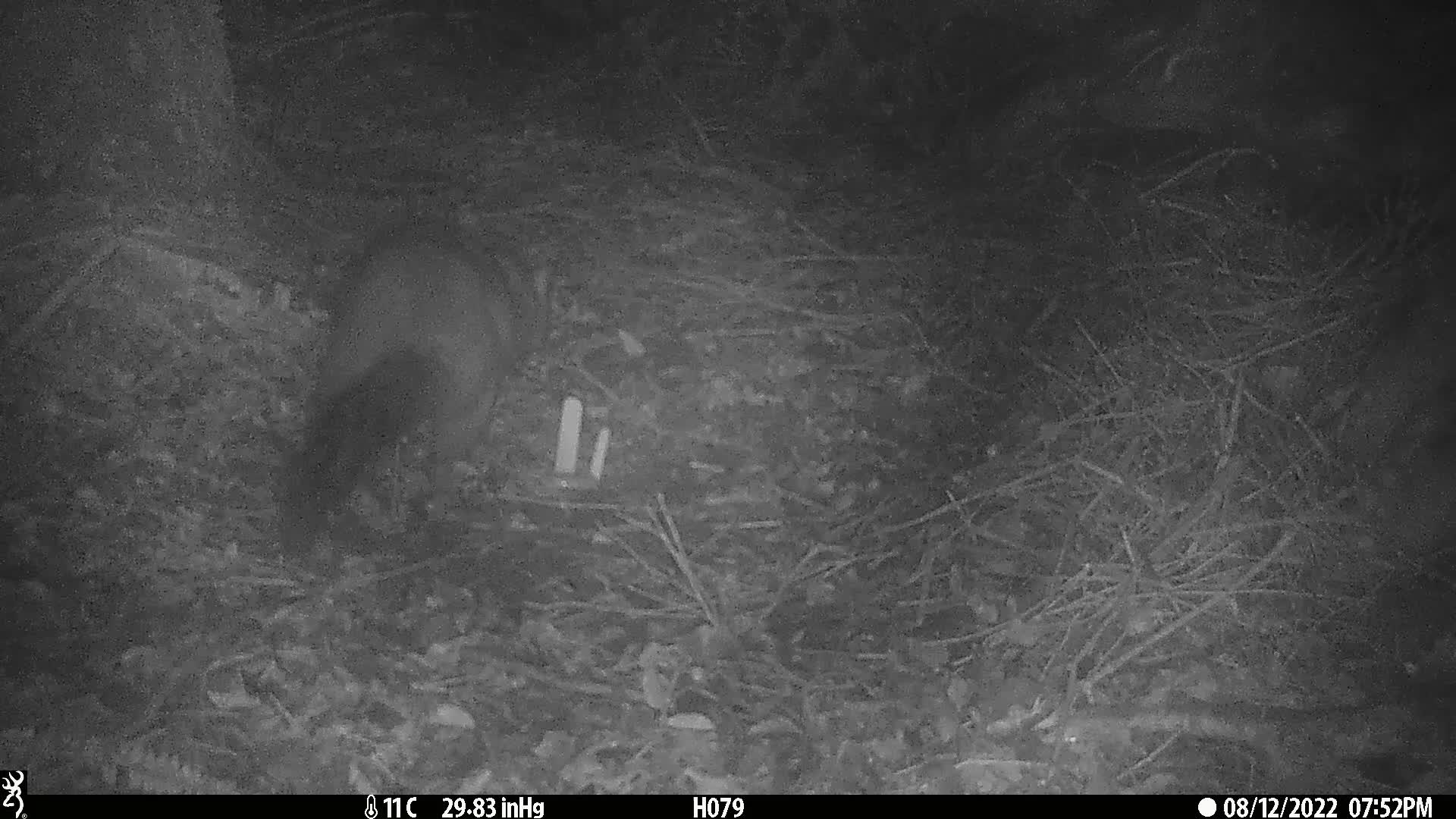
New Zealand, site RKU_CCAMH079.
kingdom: Animalia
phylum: Chordata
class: Mammalia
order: Diprotodontia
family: Phalangeridae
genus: Trichosurus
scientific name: Trichosurus vulpecula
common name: common brushtail possum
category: possum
Possum (common brushtail possum) (Trichosurus vulpecula).